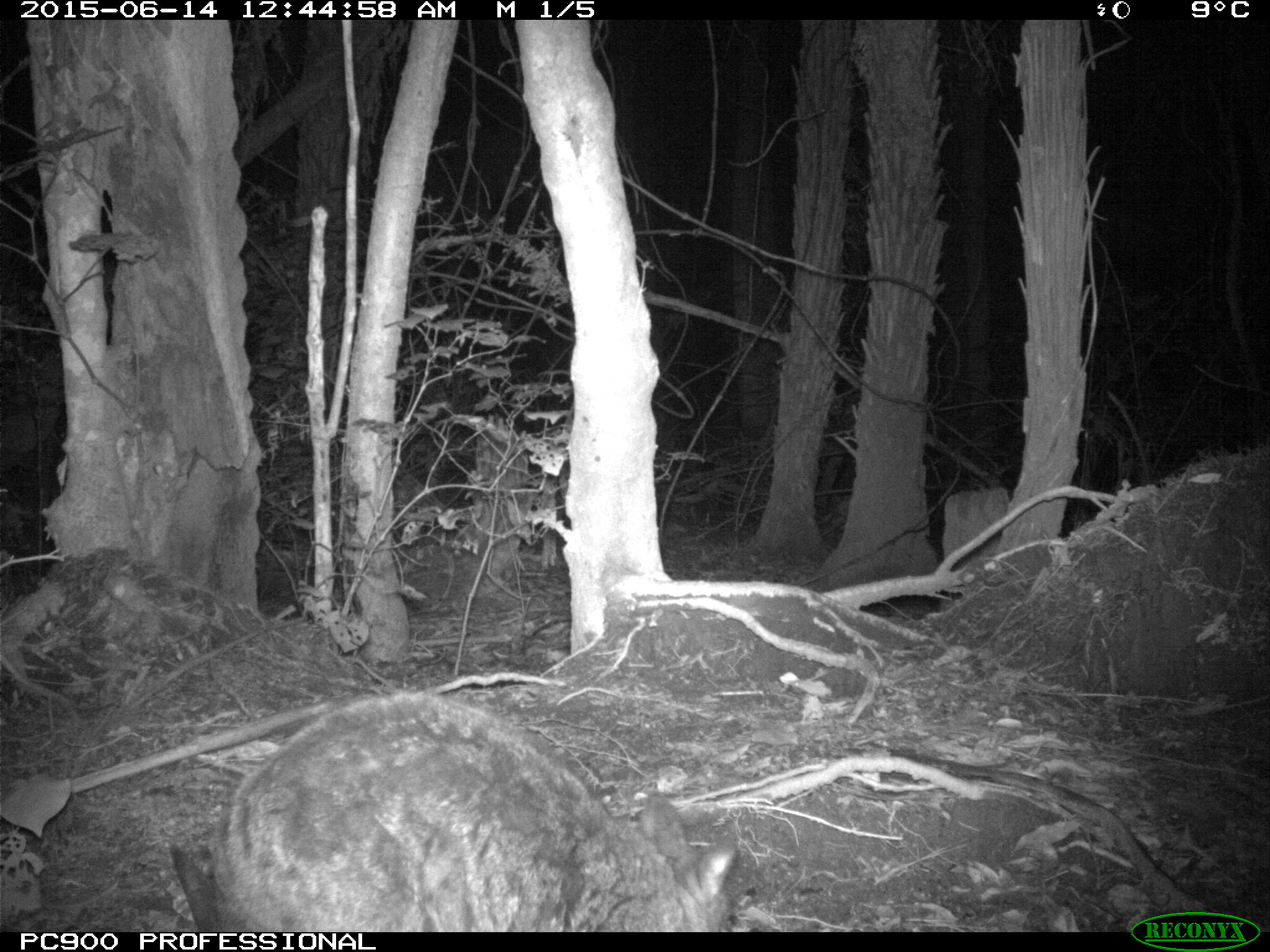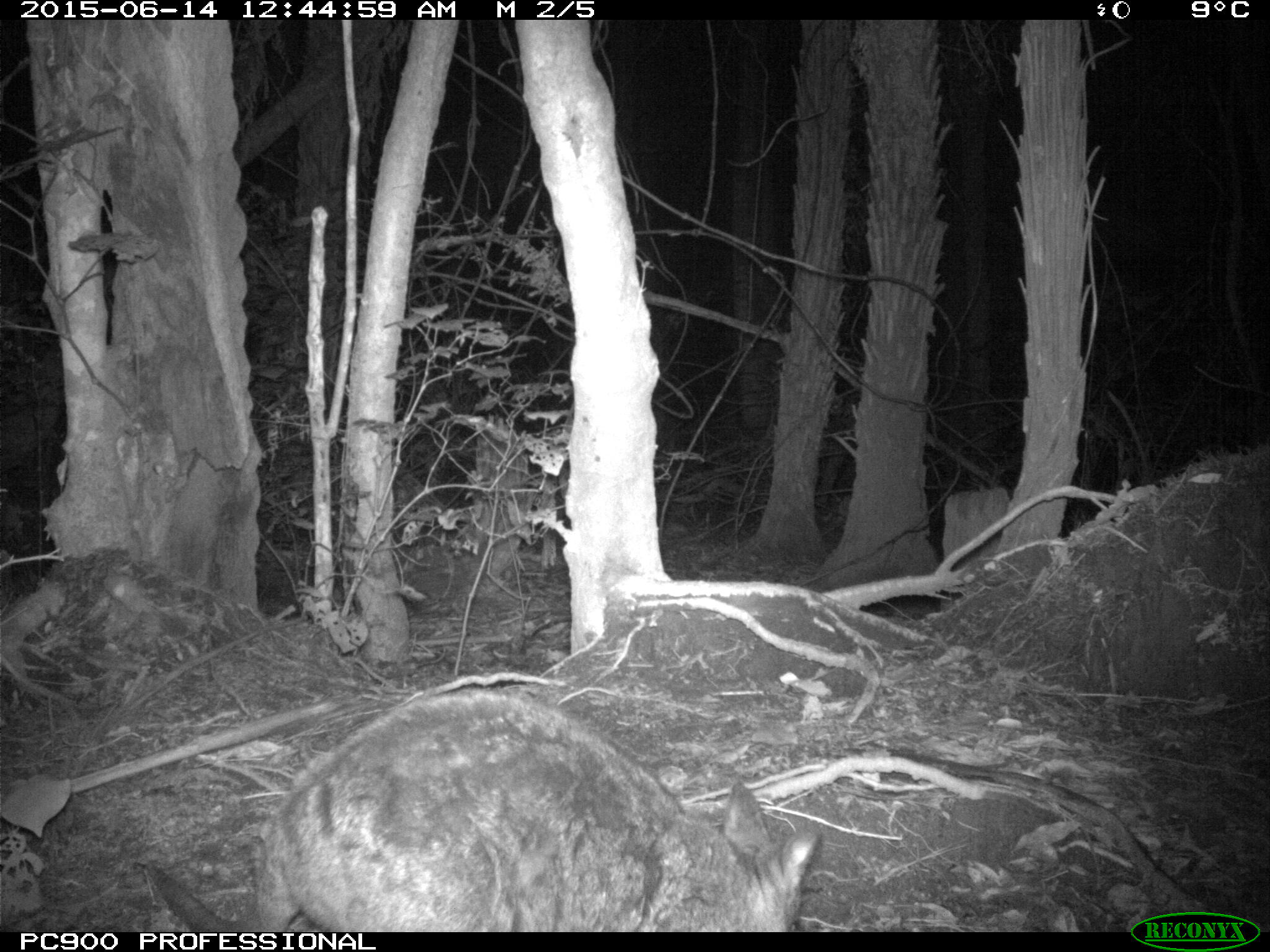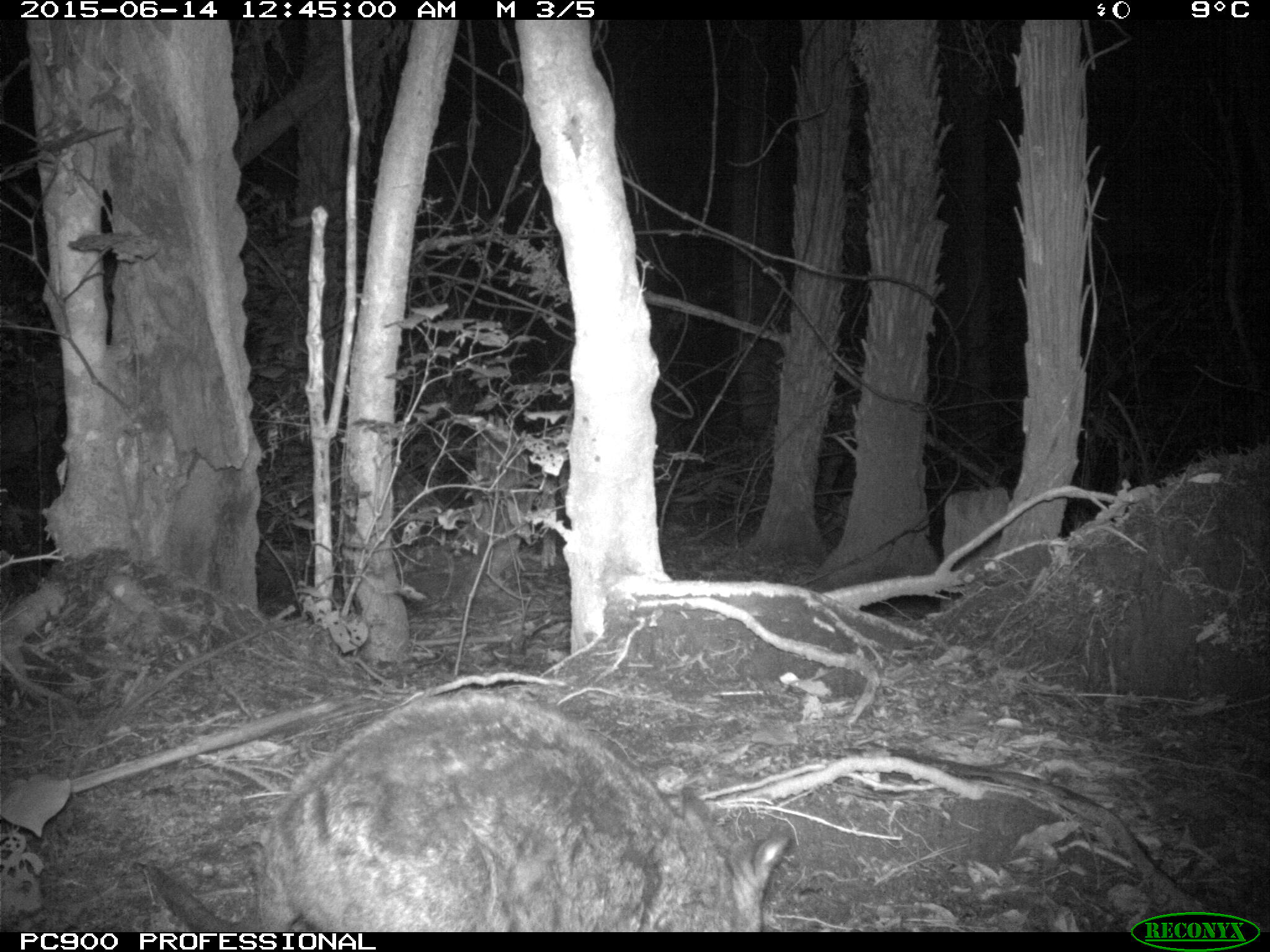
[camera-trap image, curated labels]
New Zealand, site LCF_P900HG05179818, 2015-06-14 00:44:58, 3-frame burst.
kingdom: Animalia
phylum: Chordata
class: Mammalia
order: Diprotodontia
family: Macropodidae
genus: Notamacropus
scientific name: Notamacropus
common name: wallaby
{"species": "wallaby (Notamacropus)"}